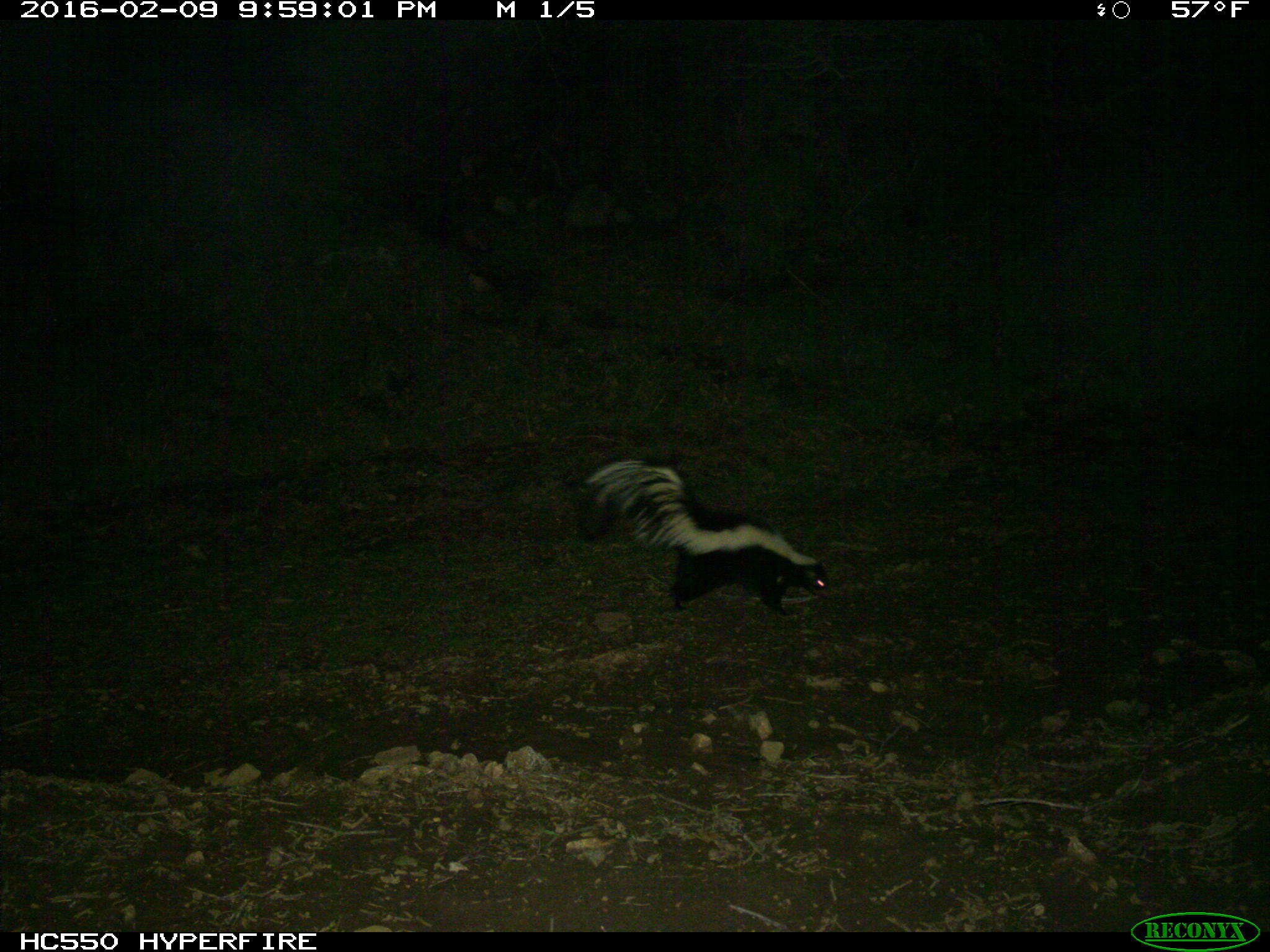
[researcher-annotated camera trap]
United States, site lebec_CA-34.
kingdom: Animalia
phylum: Chordata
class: Mammalia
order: Carnivora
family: Mephitidae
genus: Mephitis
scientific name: Mephitis mephitis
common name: striped skunk